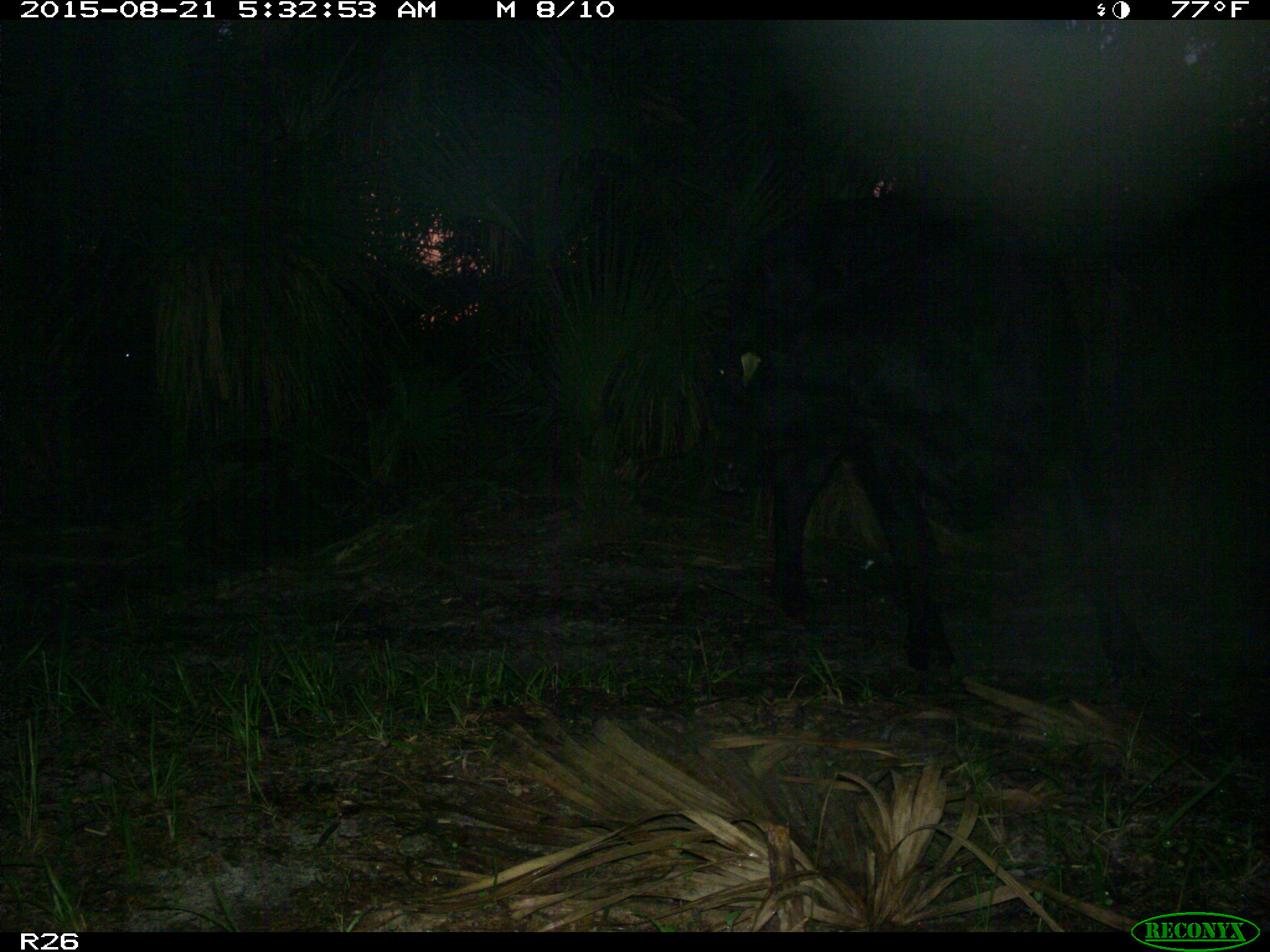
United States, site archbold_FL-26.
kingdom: Animalia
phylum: Chordata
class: Mammalia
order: Artiodactyla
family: Bovidae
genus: Bos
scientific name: Bos taurus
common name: domestic cow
Bos taurus (domestic cow).